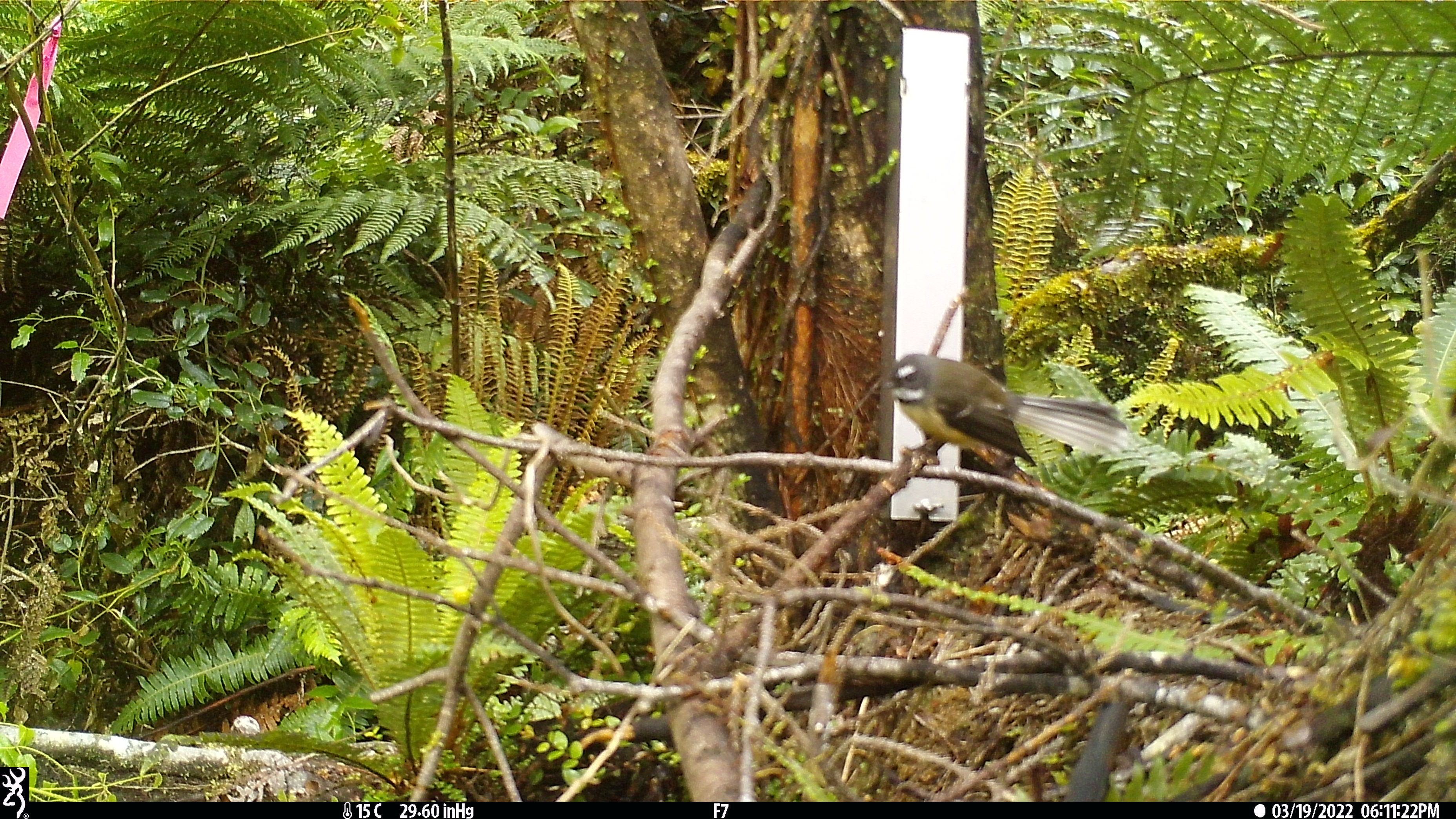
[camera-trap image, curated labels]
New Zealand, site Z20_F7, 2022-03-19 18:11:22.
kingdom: Animalia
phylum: Chordata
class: Aves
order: Passeriformes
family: Rhipiduridae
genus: Rhipidura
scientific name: Rhipidura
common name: fantails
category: fantail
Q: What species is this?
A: Fantail (fantails) (Rhipidura).